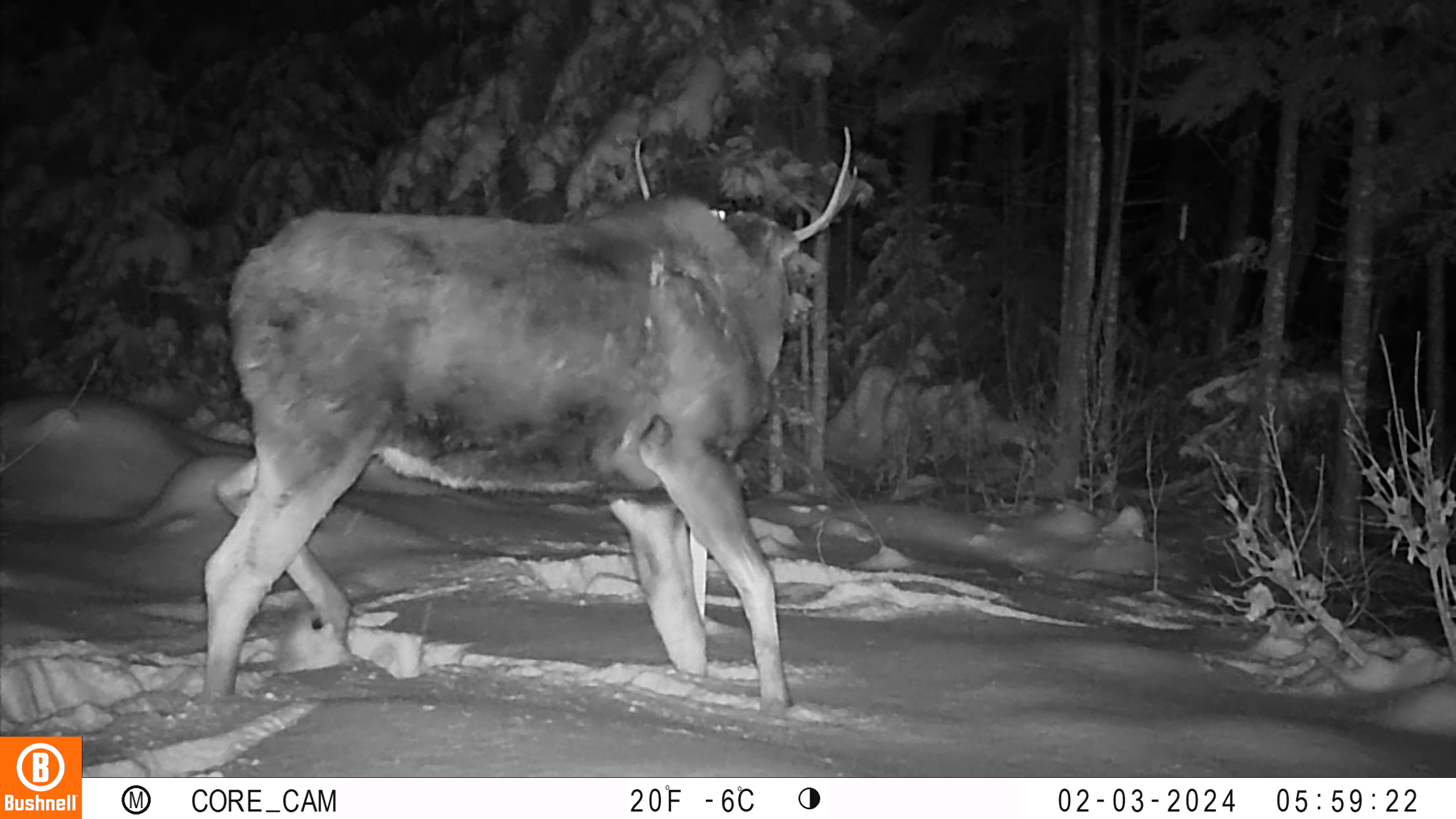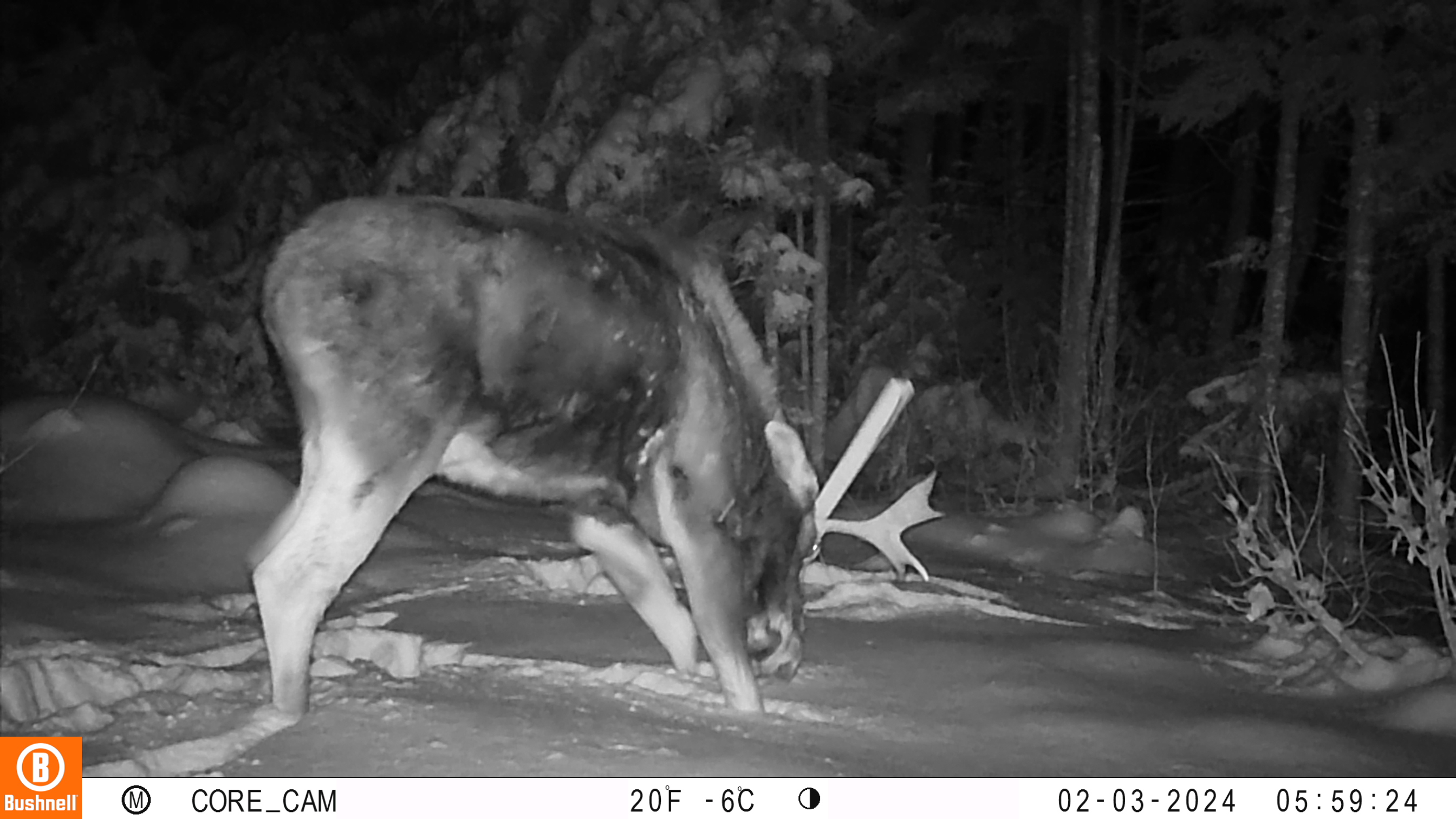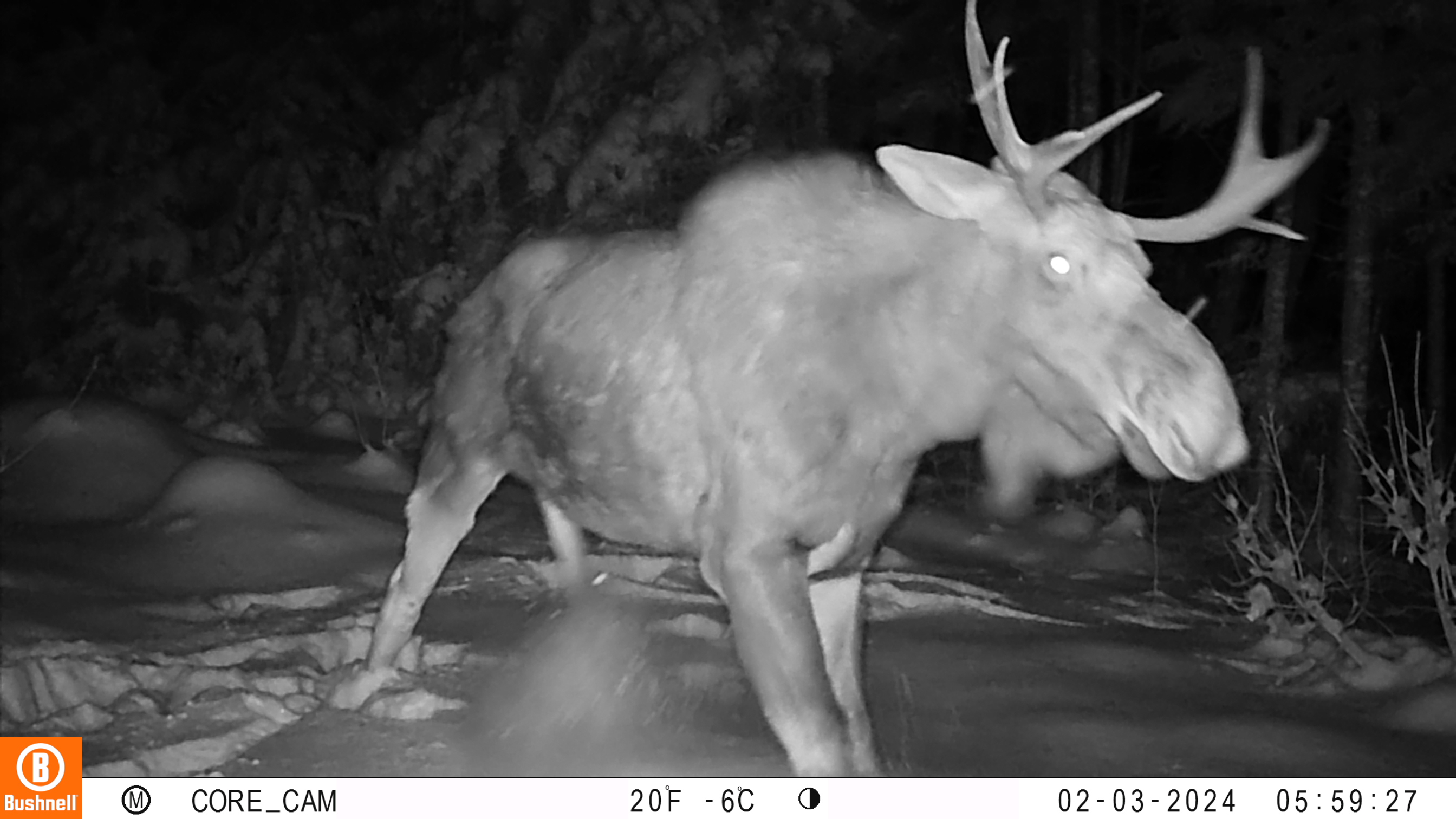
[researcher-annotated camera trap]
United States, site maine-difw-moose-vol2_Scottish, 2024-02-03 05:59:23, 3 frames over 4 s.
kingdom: Animalia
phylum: Chordata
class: Mammalia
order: Artiodactyla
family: Cervidae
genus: Alces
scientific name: Alces alces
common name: moose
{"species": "moose (Alces alces)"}